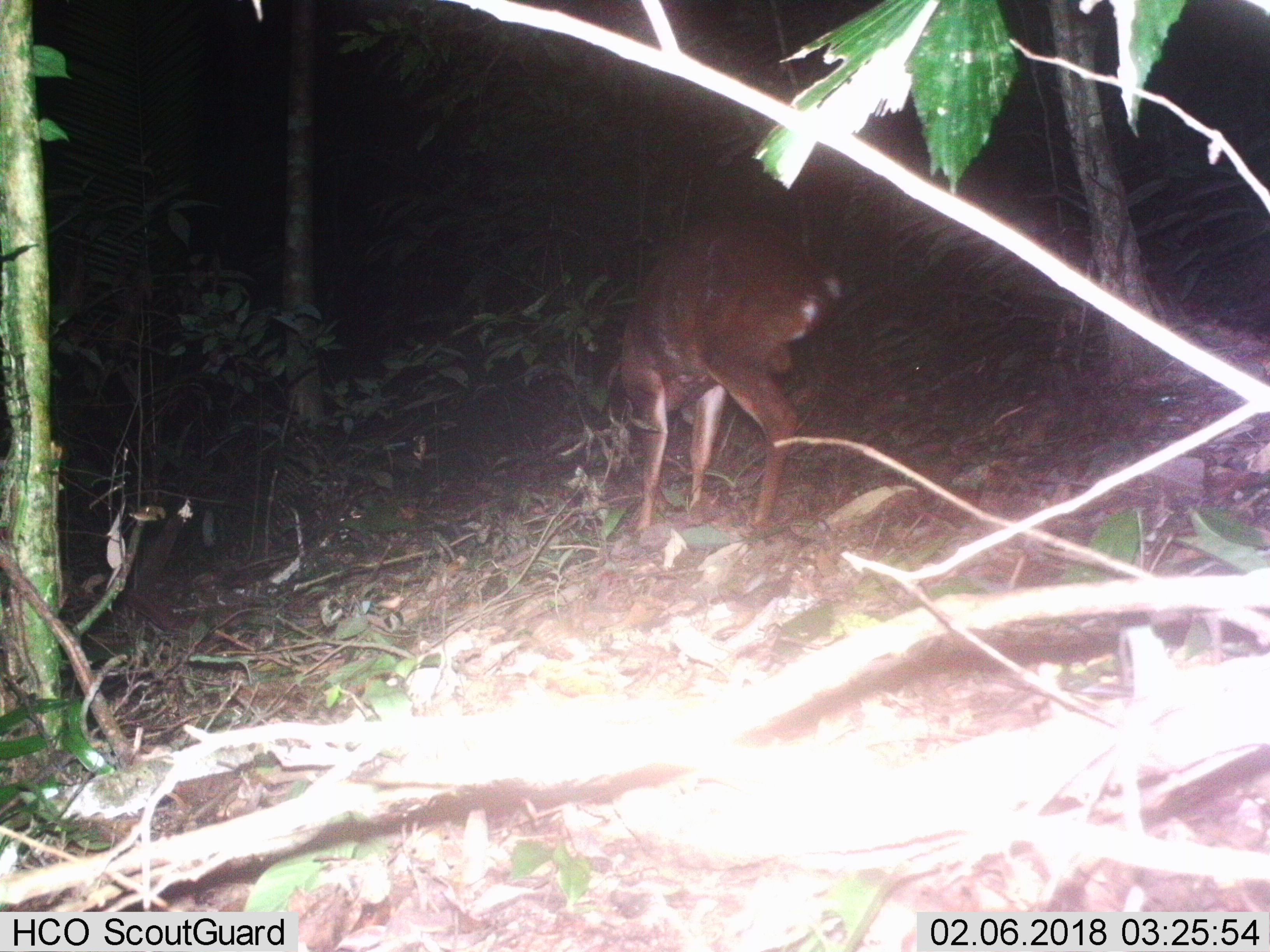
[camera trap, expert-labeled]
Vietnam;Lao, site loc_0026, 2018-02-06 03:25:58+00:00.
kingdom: Animalia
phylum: Chordata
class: Mammalia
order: Artiodactyla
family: Cervidae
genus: Muntiacus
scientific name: Muntiacus vuquangensis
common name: large-antlered muntjac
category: large antlered muntjac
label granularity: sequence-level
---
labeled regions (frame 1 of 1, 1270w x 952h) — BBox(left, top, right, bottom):
large antlered muntjac: BBox(620, 218, 843, 535)